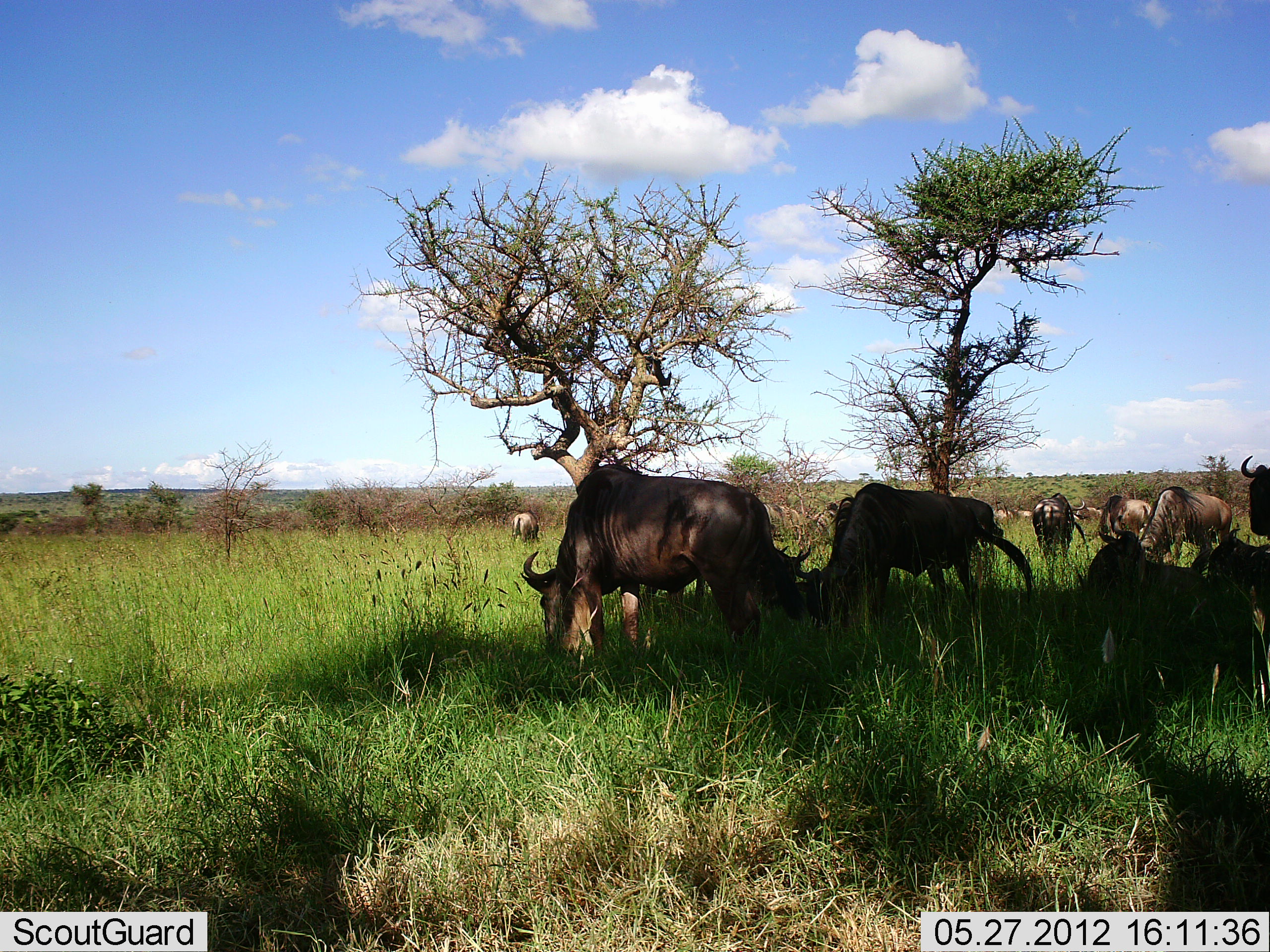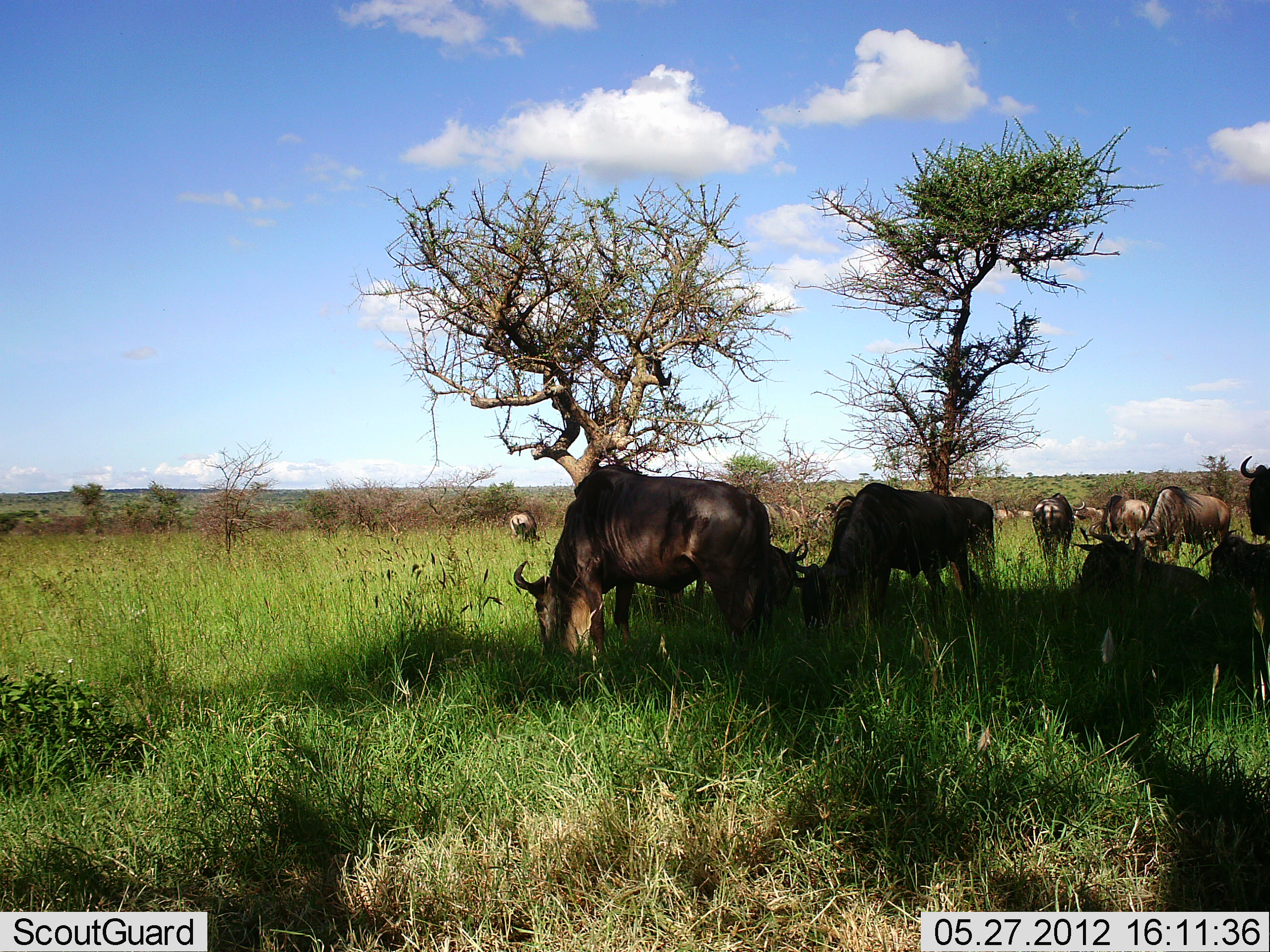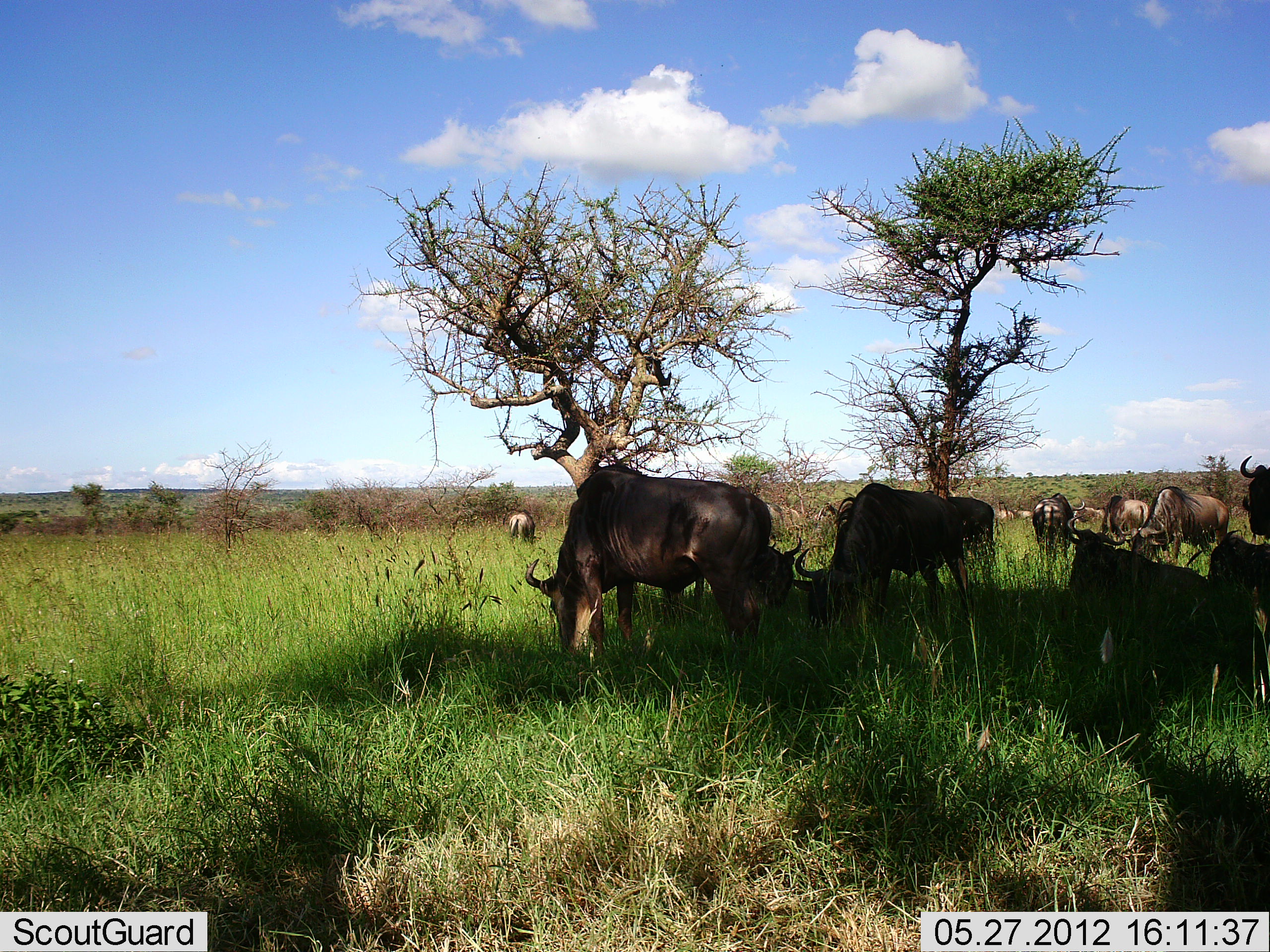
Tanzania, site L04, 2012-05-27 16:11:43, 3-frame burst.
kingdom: Animalia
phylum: Chordata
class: Mammalia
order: Artiodactyla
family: Bovidae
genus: Connochaetes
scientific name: Connochaetes taurinus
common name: blue wildebeest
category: wildebeest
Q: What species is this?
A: Wildebeest (blue wildebeest) (Connochaetes taurinus).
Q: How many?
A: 11-50.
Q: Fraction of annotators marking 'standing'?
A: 58%.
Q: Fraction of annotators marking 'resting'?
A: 58%.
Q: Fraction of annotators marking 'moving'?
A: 0%.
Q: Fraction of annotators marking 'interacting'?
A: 0%.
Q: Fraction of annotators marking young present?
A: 0%.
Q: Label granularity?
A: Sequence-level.